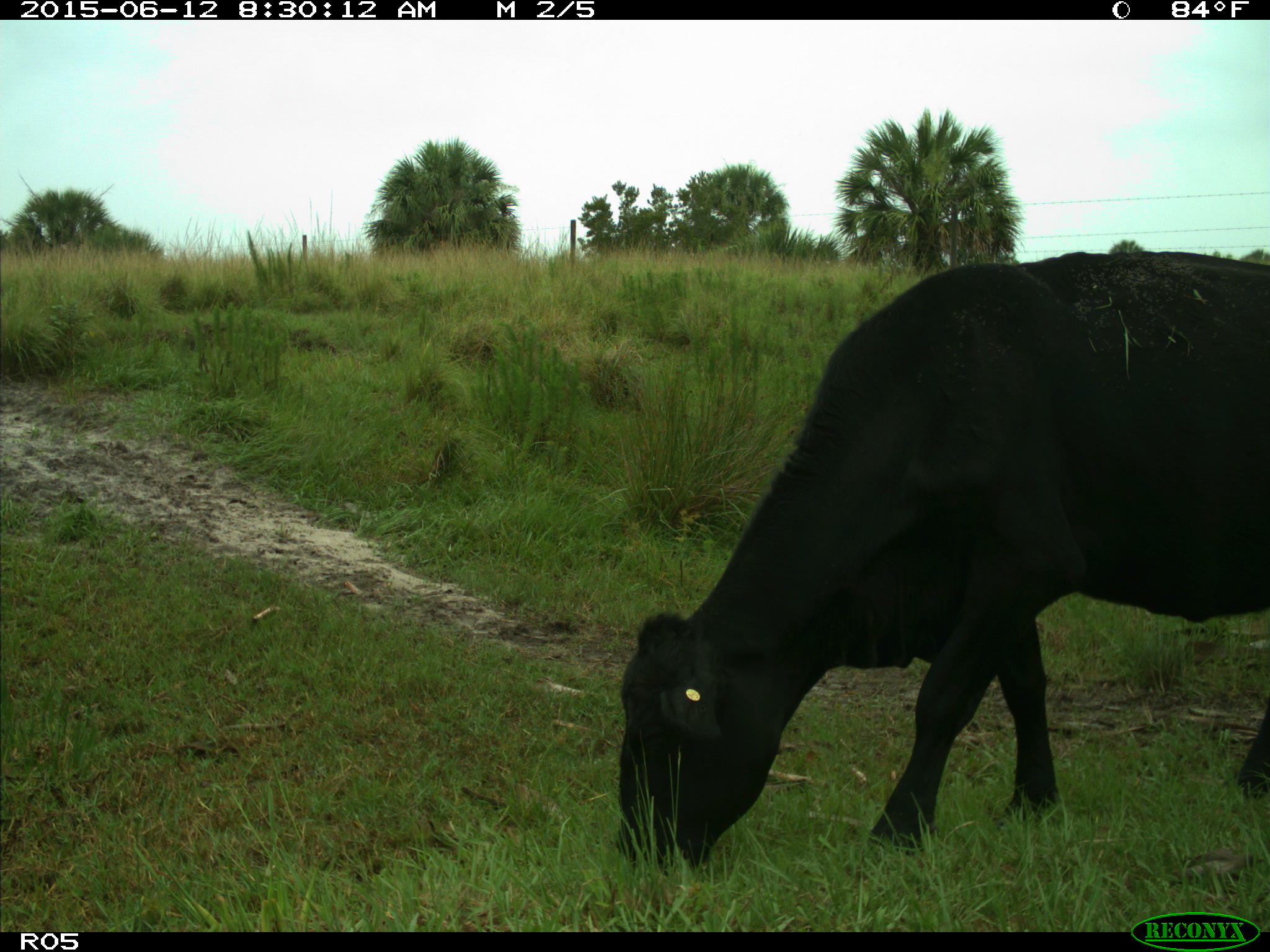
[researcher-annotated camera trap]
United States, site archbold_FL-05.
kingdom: Animalia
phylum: Chordata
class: Mammalia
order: Artiodactyla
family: Bovidae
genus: Bos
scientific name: Bos taurus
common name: domestic cow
Bos taurus (domestic cow).